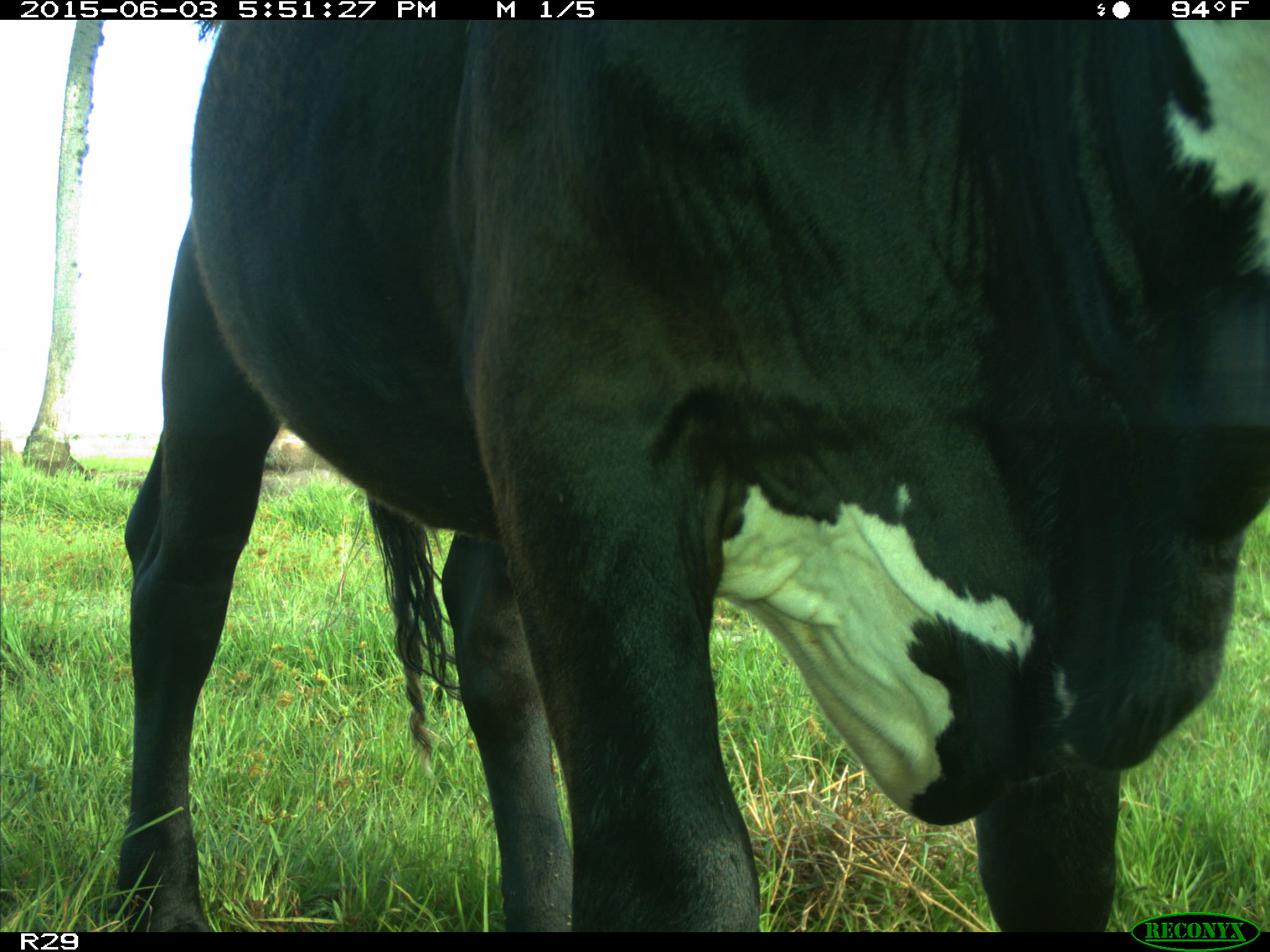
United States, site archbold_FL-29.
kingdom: Animalia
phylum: Chordata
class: Mammalia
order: Artiodactyla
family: Bovidae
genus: Bos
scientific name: Bos taurus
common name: domestic cow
Bos taurus (domestic cow).